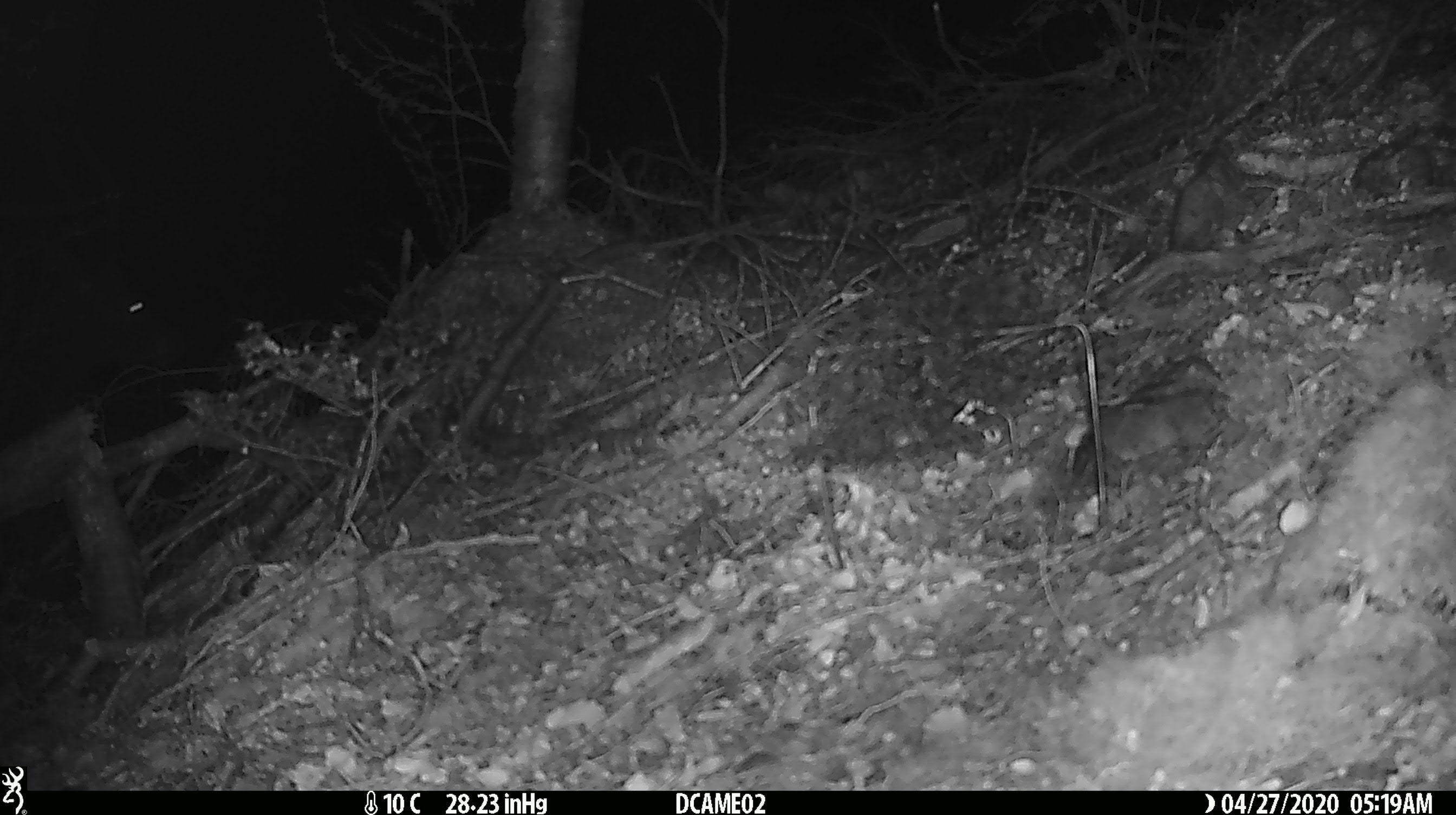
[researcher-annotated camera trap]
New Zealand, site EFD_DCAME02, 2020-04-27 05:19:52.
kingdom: Animalia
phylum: Chordata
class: Mammalia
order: Rodentia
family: Muridae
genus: Mus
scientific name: Mus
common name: mouse